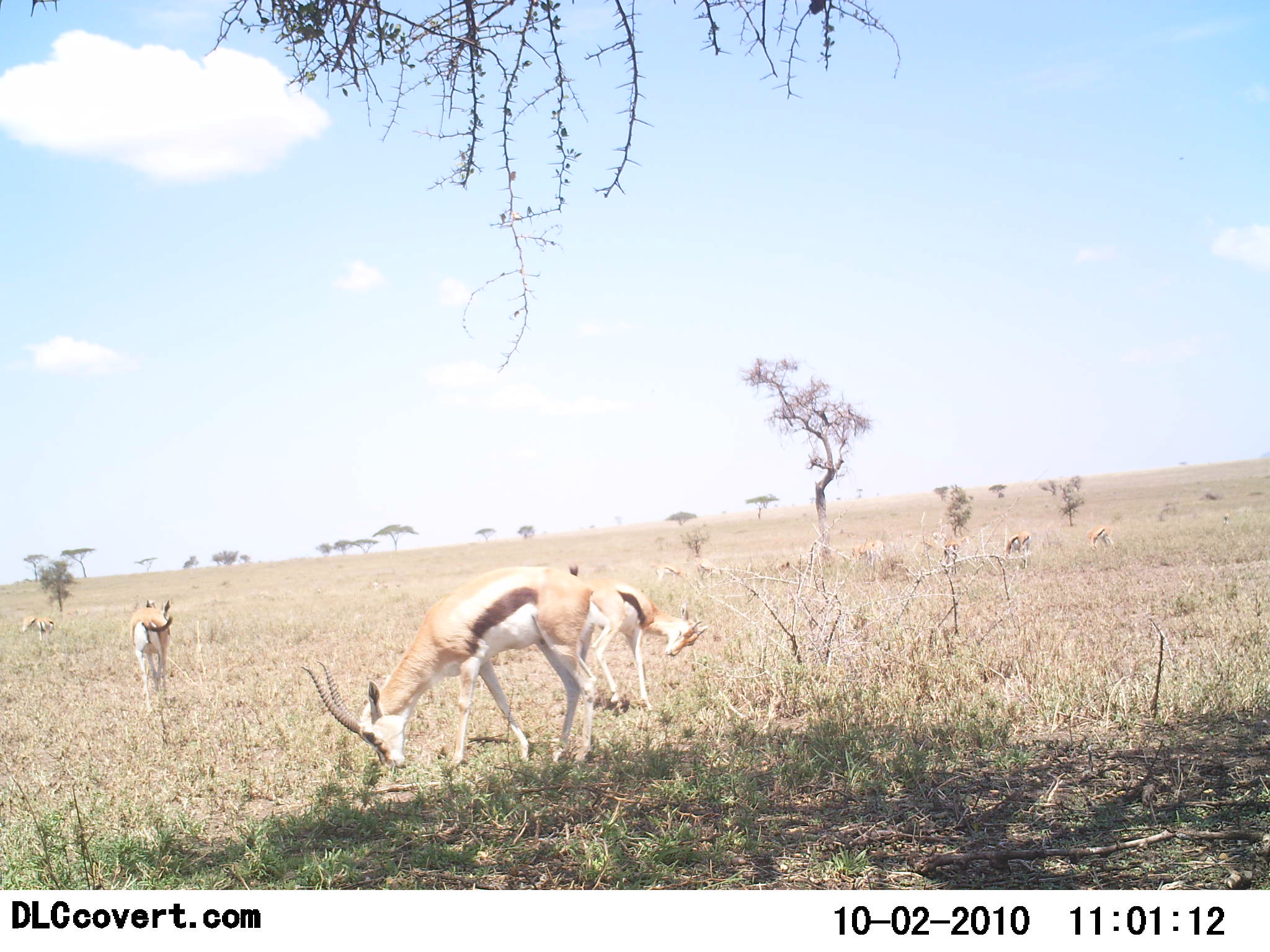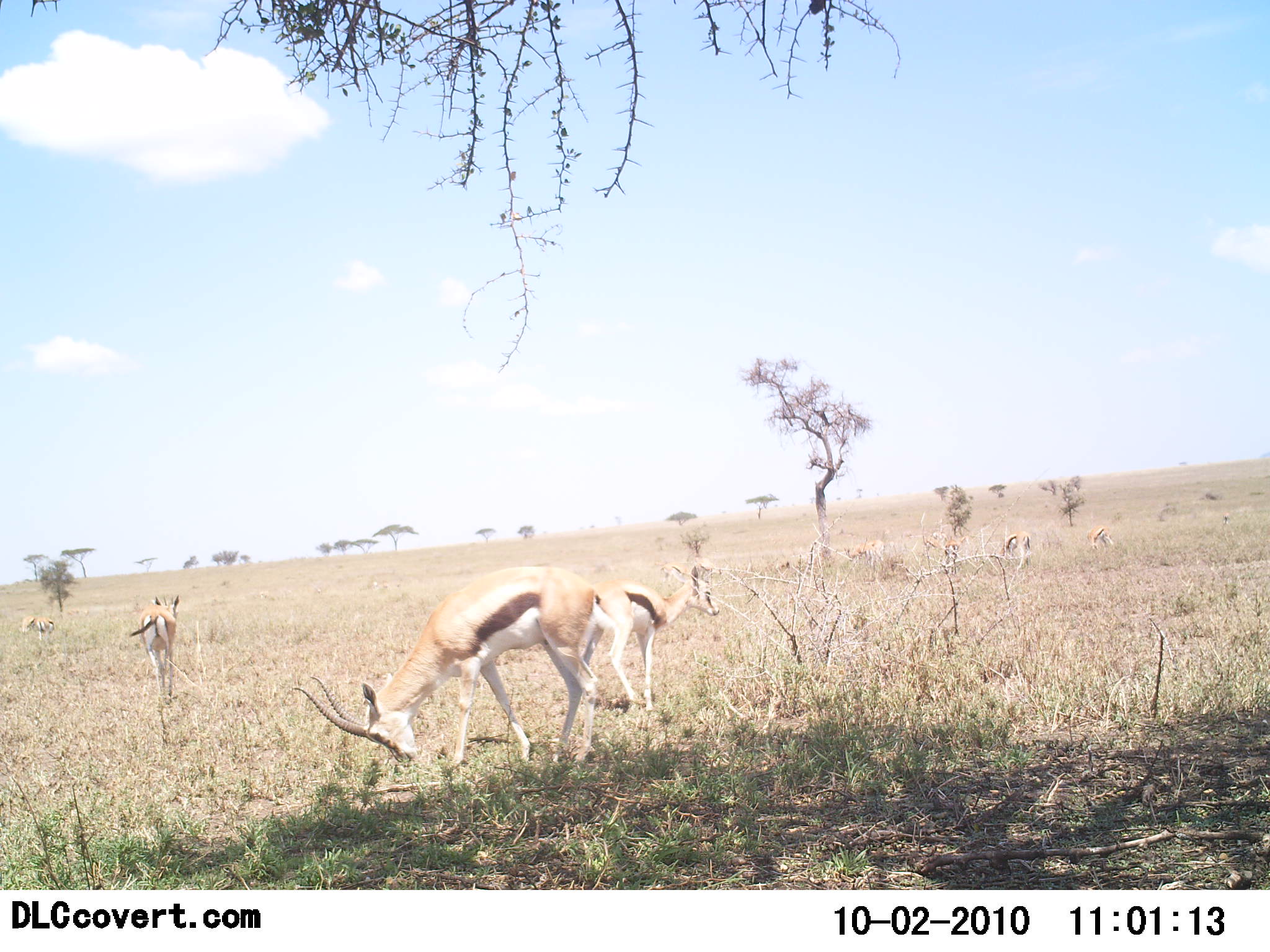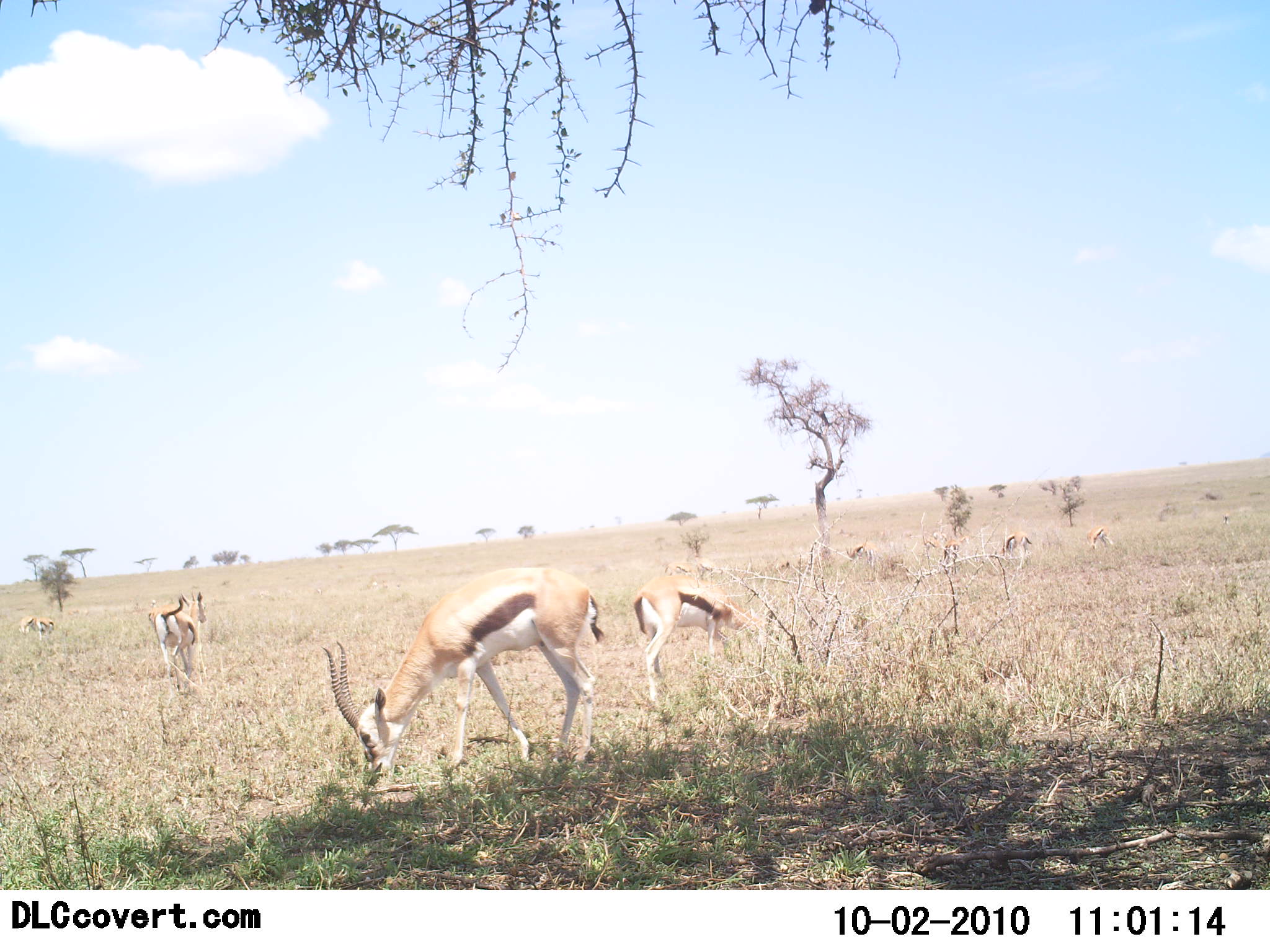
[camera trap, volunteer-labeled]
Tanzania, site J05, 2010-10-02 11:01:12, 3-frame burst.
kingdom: Animalia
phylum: Chordata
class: Mammalia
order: Artiodactyla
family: Bovidae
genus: Eudorcas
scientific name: Eudorcas thomsonii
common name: thomson's gazelle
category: gazellethomsons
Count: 8.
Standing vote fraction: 42%.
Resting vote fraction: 0%.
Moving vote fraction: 42%.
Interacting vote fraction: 5%.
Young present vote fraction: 16%.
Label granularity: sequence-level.